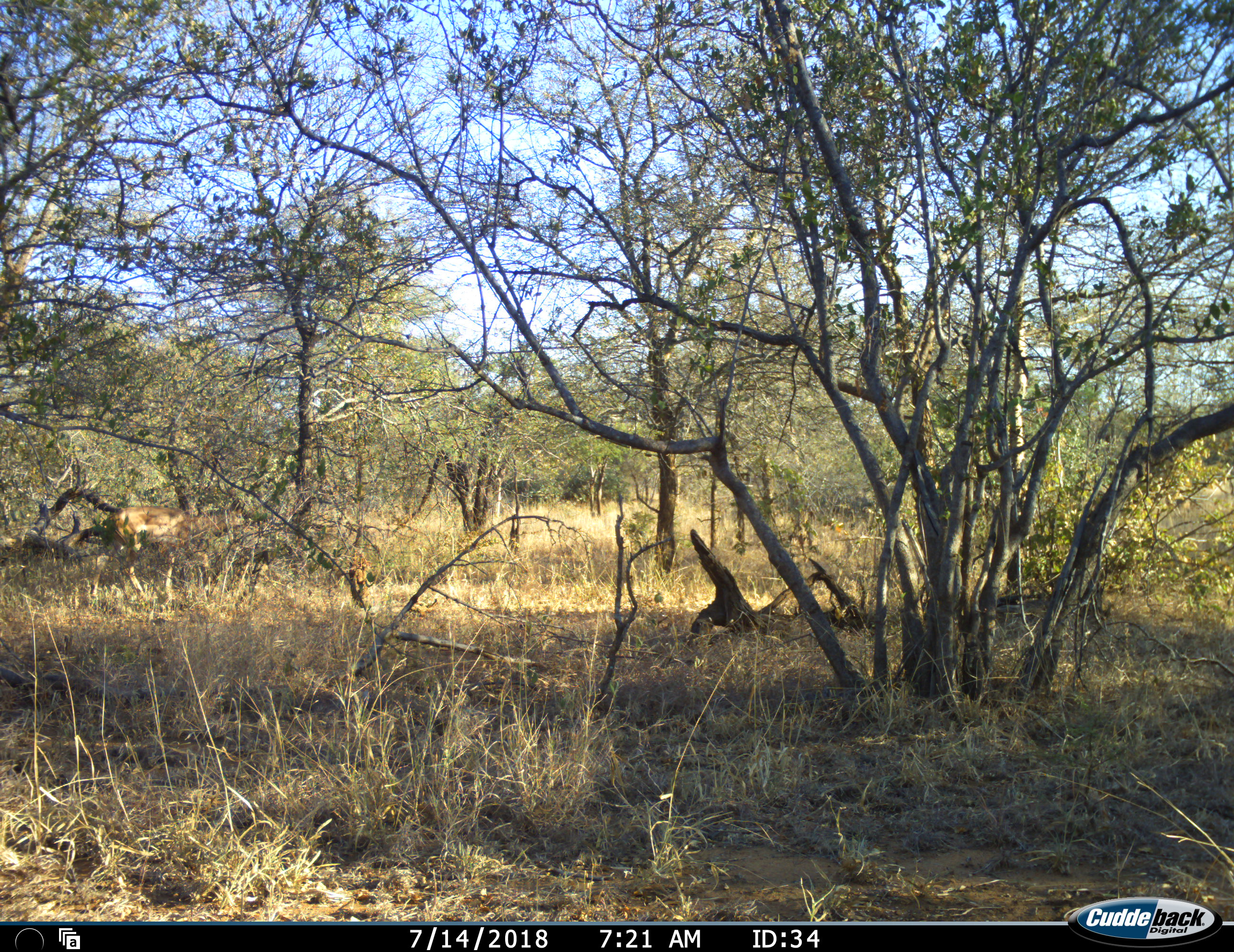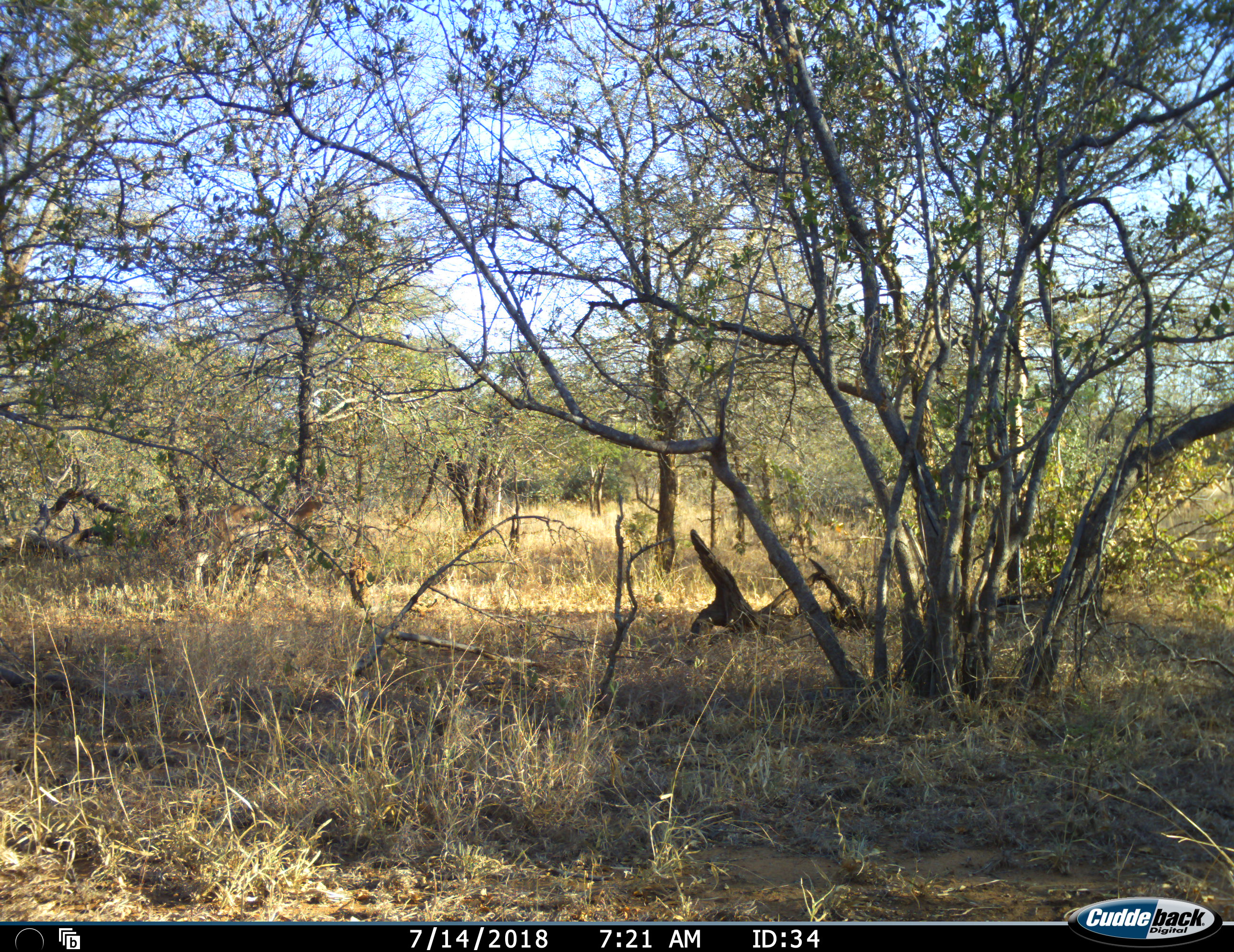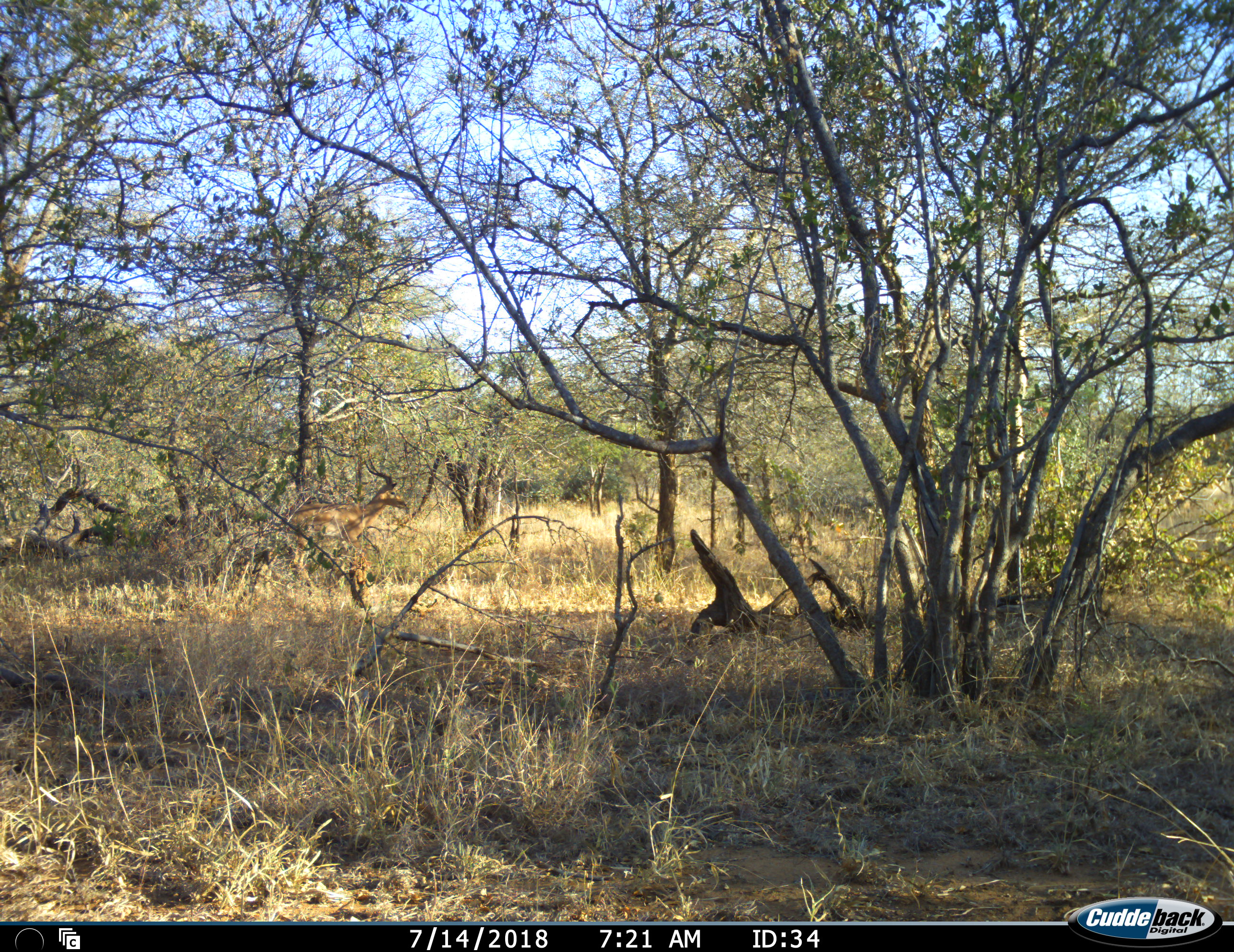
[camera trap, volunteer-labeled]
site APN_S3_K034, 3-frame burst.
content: unidentified animal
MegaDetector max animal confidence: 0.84